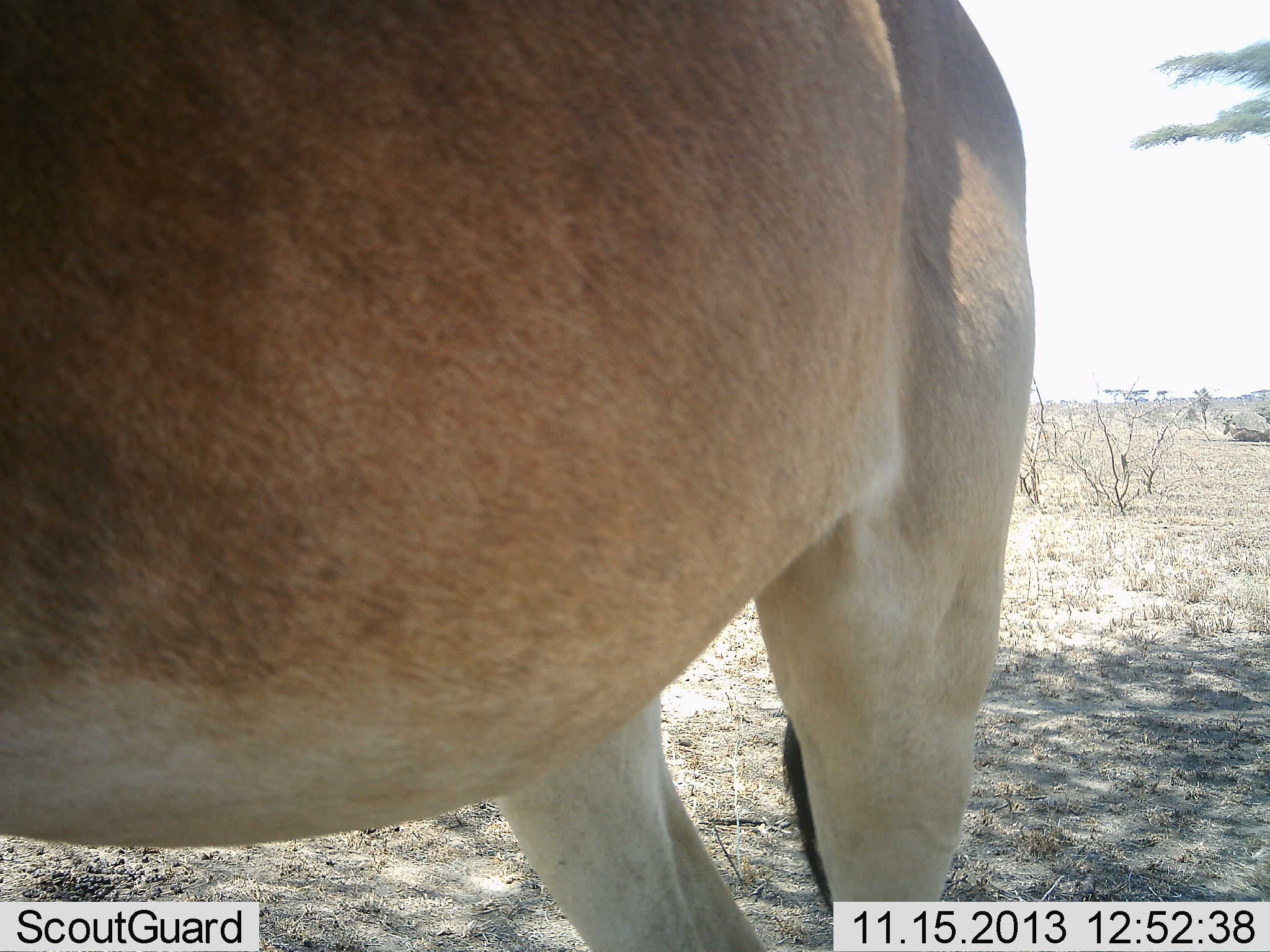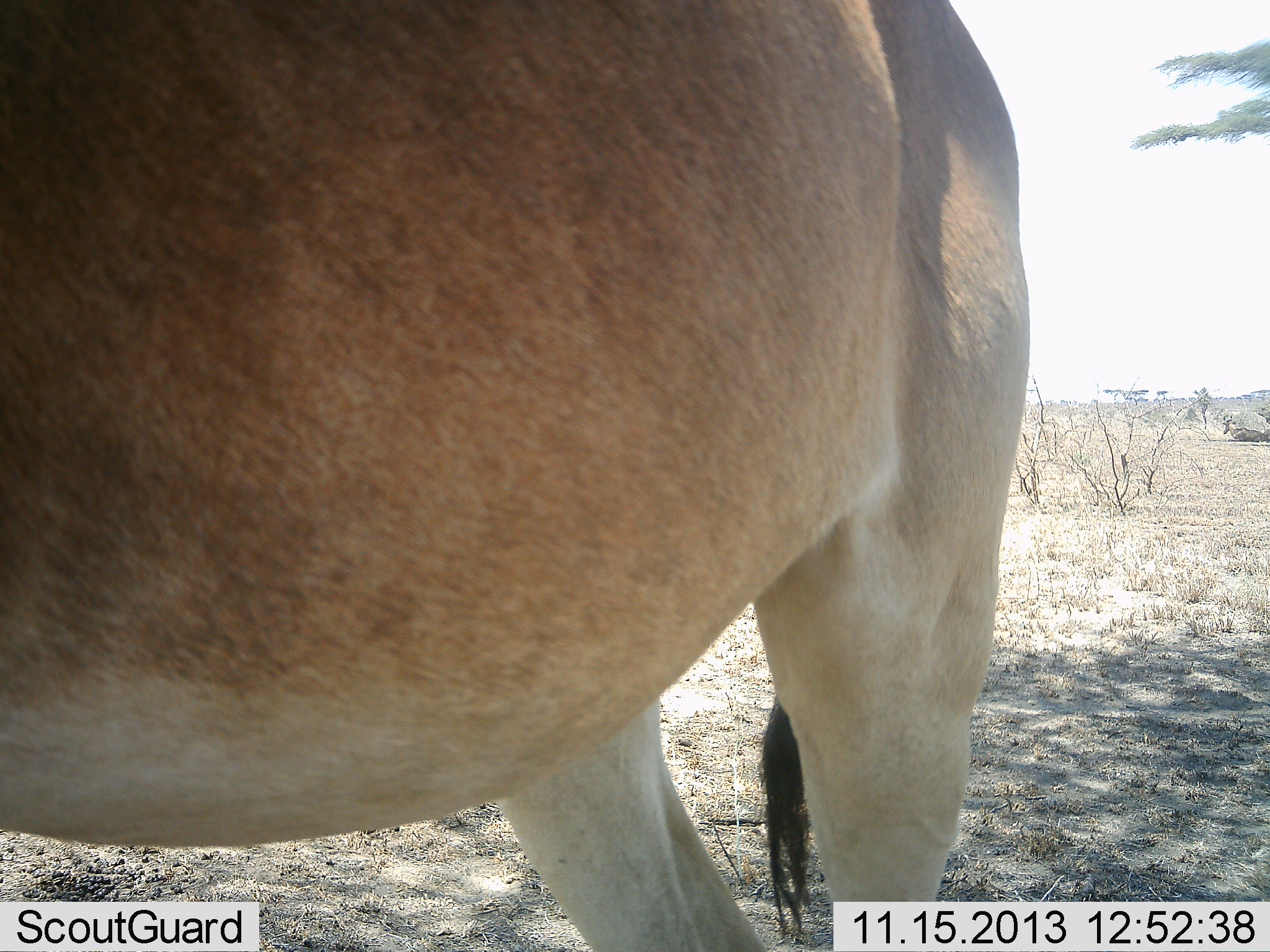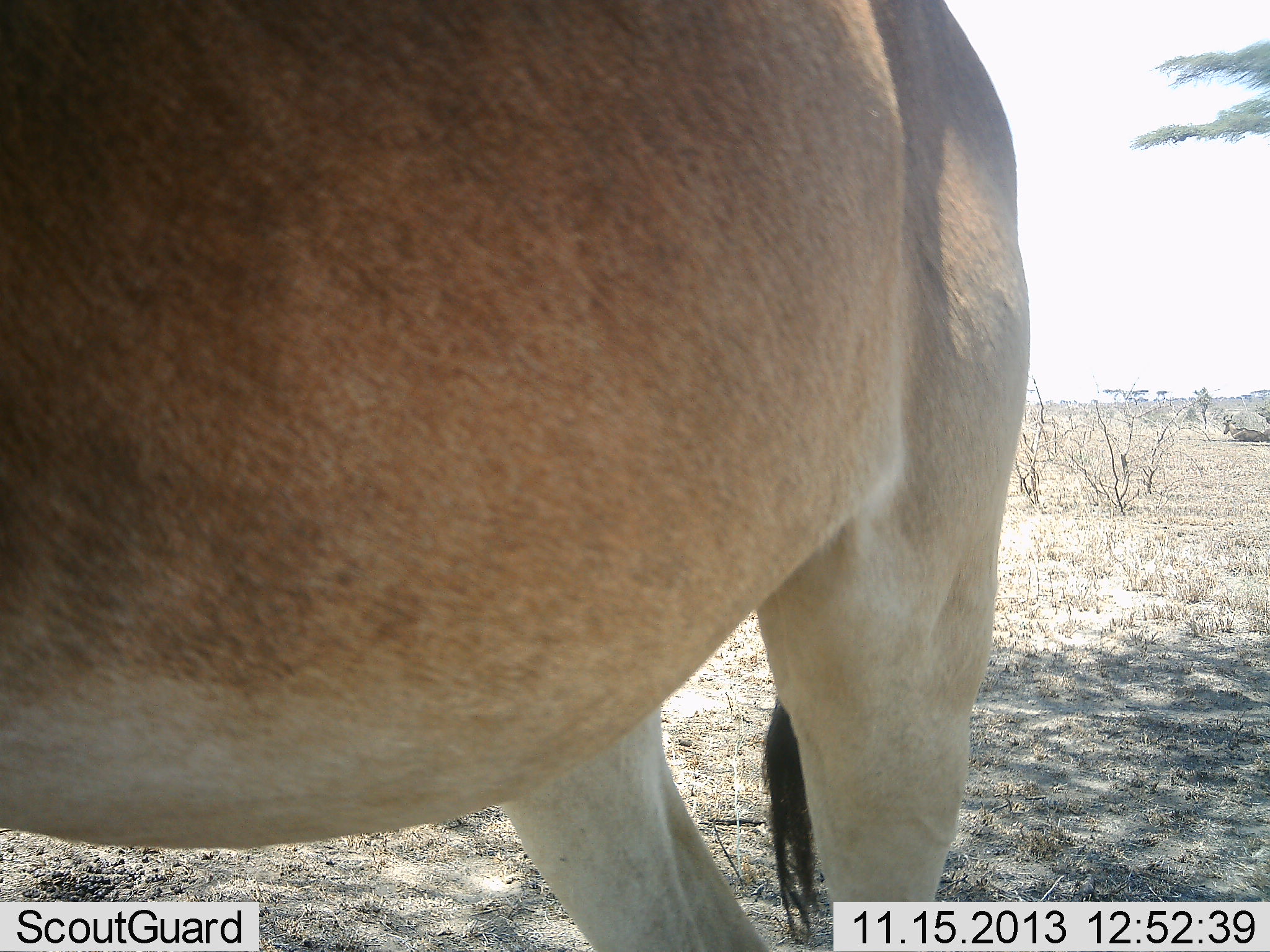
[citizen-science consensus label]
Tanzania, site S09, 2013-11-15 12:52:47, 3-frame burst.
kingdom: Animalia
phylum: Chordata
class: Mammalia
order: Artiodactyla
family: Bovidae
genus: Alcelaphus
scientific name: Alcelaphus buselaphus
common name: hartebeest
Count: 1.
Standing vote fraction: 95%.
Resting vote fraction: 9%.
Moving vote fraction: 0%.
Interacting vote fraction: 5%.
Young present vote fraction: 0%.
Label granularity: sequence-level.